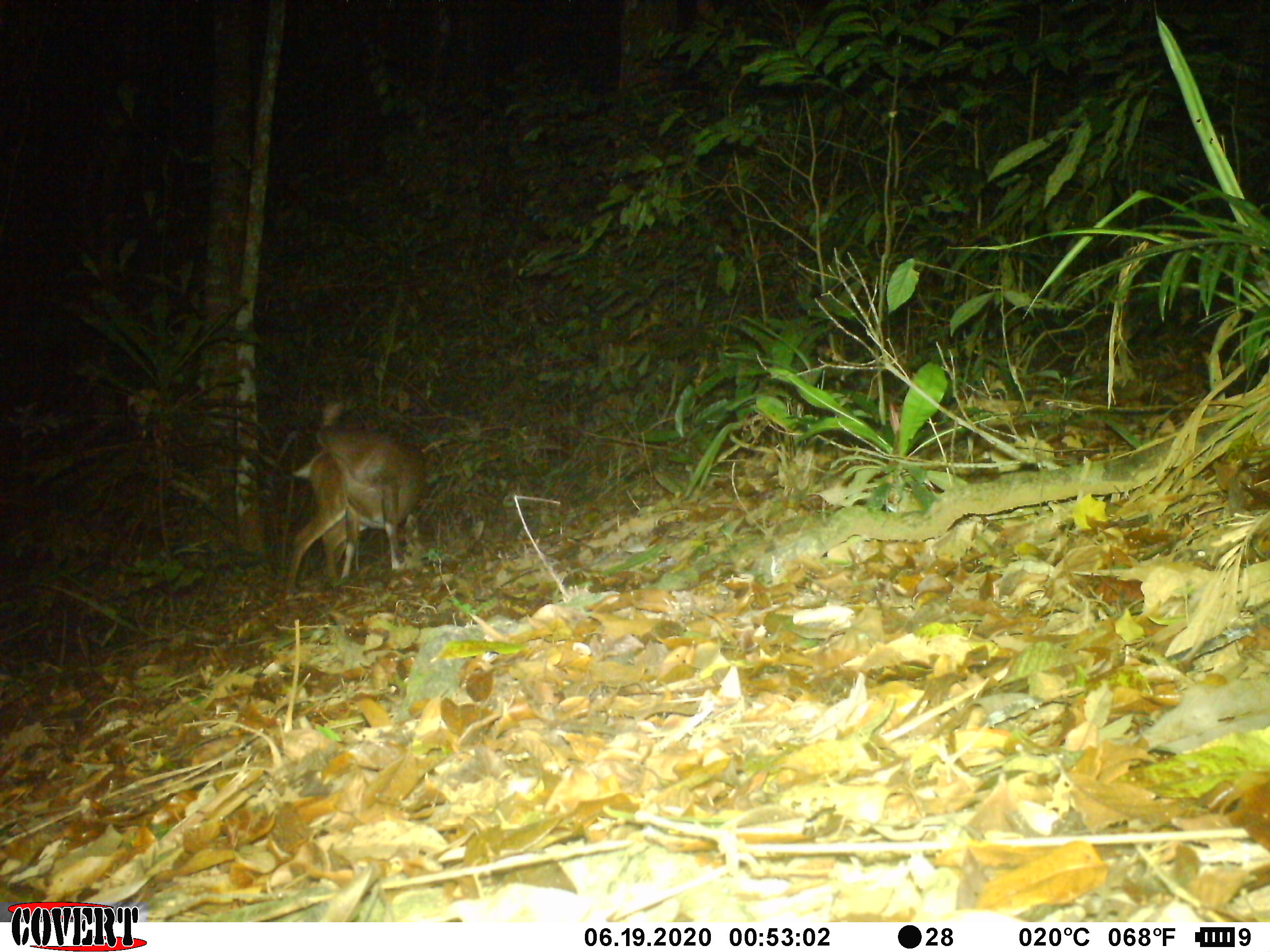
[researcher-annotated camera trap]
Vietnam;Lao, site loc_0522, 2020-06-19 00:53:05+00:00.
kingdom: Animalia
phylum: Chordata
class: Mammalia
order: Artiodactyla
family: Cervidae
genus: Muntiacus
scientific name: Muntiacus vuquangensis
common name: large-antlered muntjac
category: large antlered muntjac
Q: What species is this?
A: Large antlered muntjac (large-antlered muntjac) (Muntiacus vuquangensis).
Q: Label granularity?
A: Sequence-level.